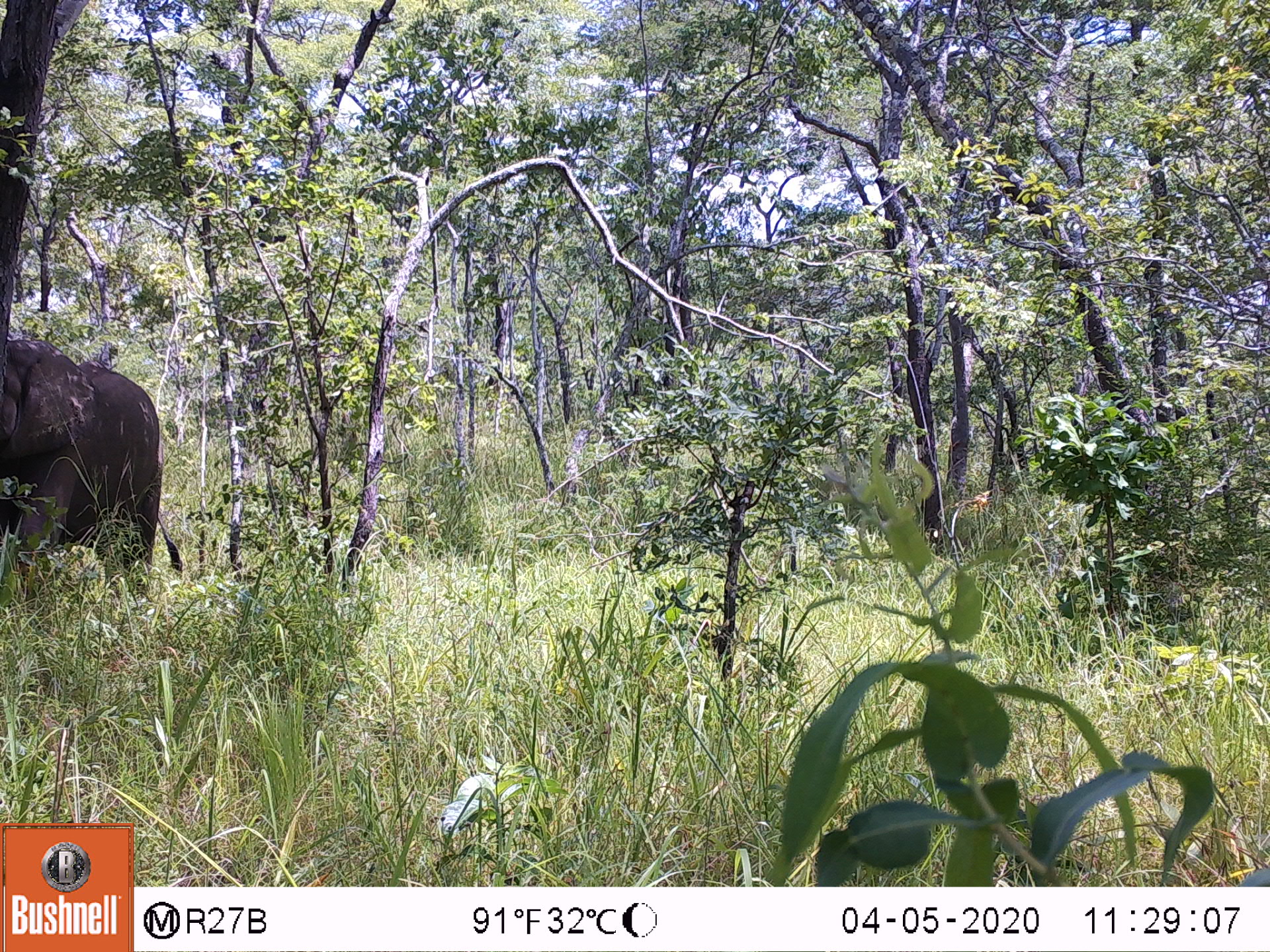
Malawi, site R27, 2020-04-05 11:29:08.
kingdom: Animalia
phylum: Chordata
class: Mammalia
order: Proboscidea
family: Elephantidae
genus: Loxodonta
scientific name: Loxodonta africana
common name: african savanna elephant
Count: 1.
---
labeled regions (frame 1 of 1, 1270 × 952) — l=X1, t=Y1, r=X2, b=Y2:
african savanna elephant: l=0, t=326, r=186, b=601